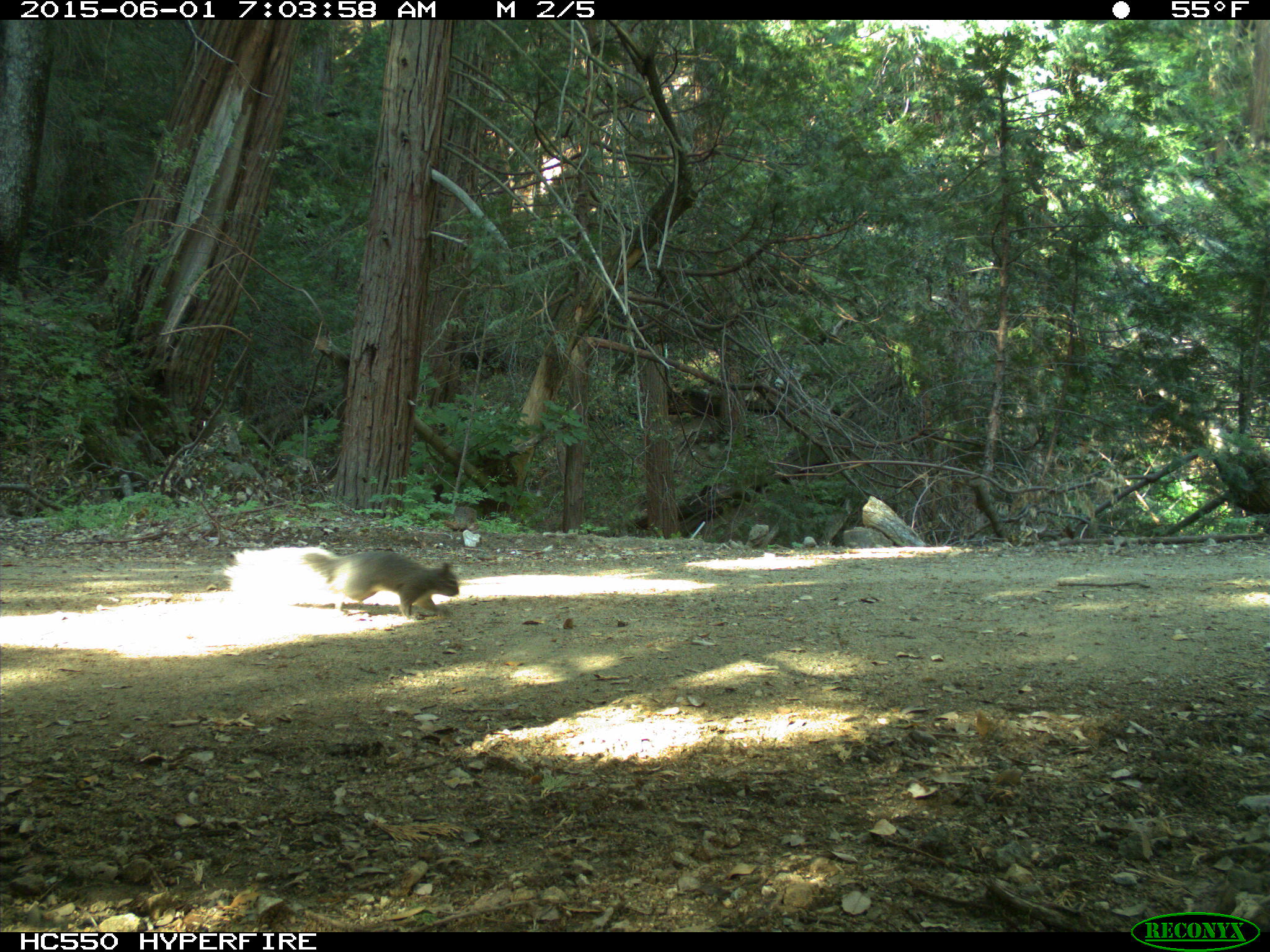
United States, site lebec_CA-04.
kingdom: Animalia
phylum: Chordata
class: Mammalia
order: Rodentia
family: Sciuridae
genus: Sciurus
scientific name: Sciurus carolinensis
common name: eastern gray squirrel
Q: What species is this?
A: Sciurus carolinensis (eastern gray squirrel).